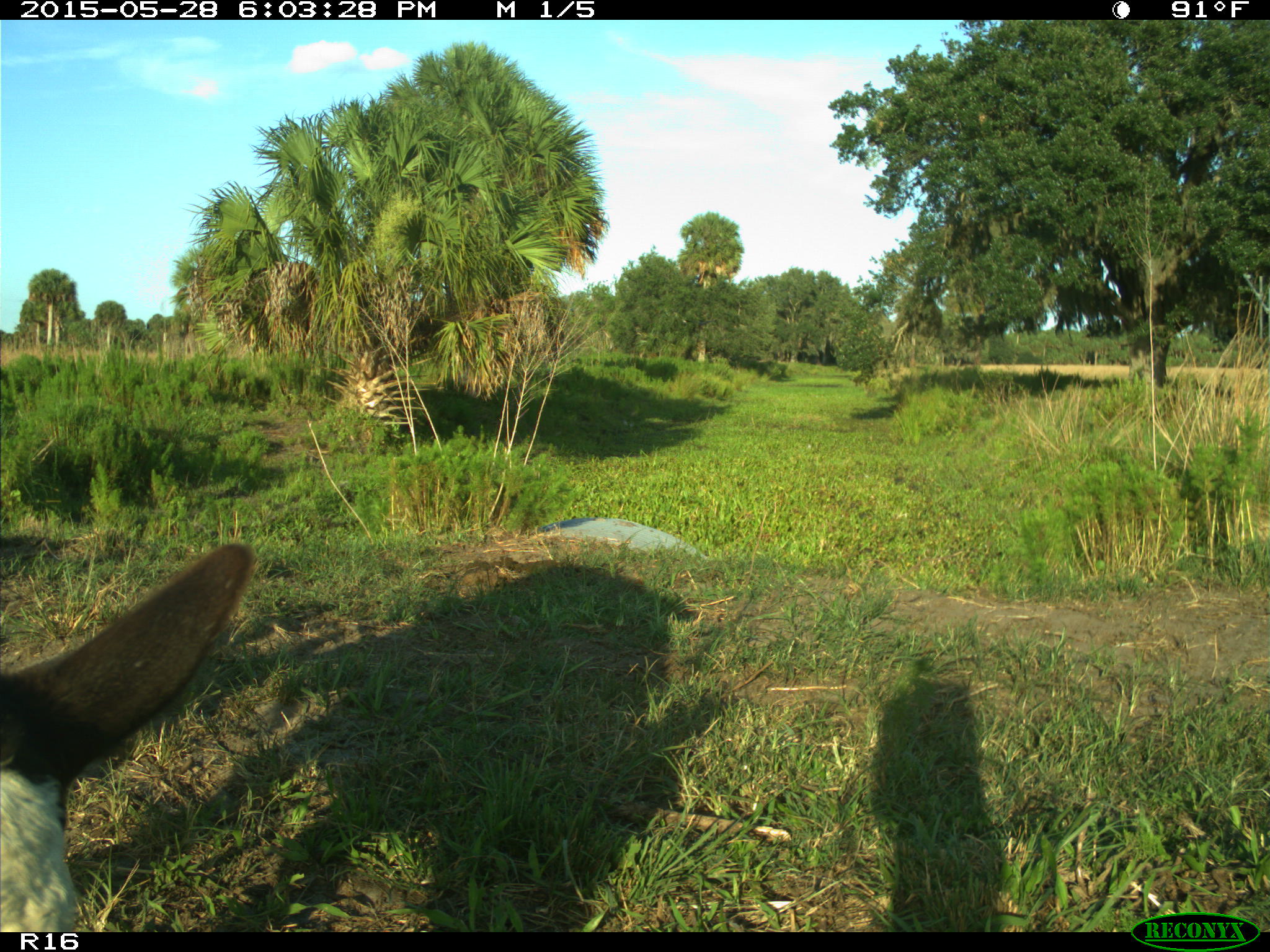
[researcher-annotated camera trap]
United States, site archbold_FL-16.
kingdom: Animalia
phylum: Chordata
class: Mammalia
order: Artiodactyla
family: Bovidae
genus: Bos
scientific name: Bos taurus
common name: domestic cow